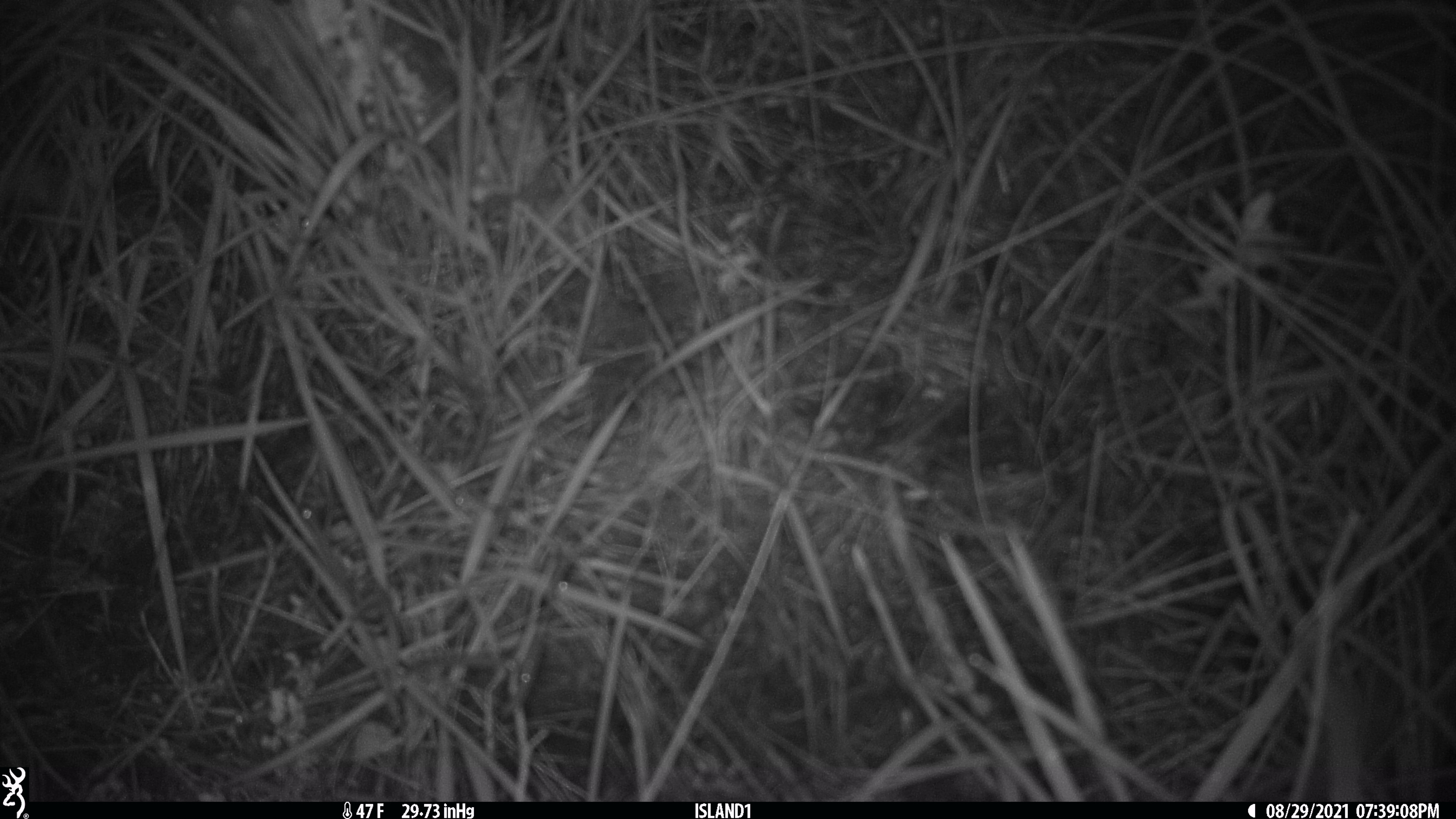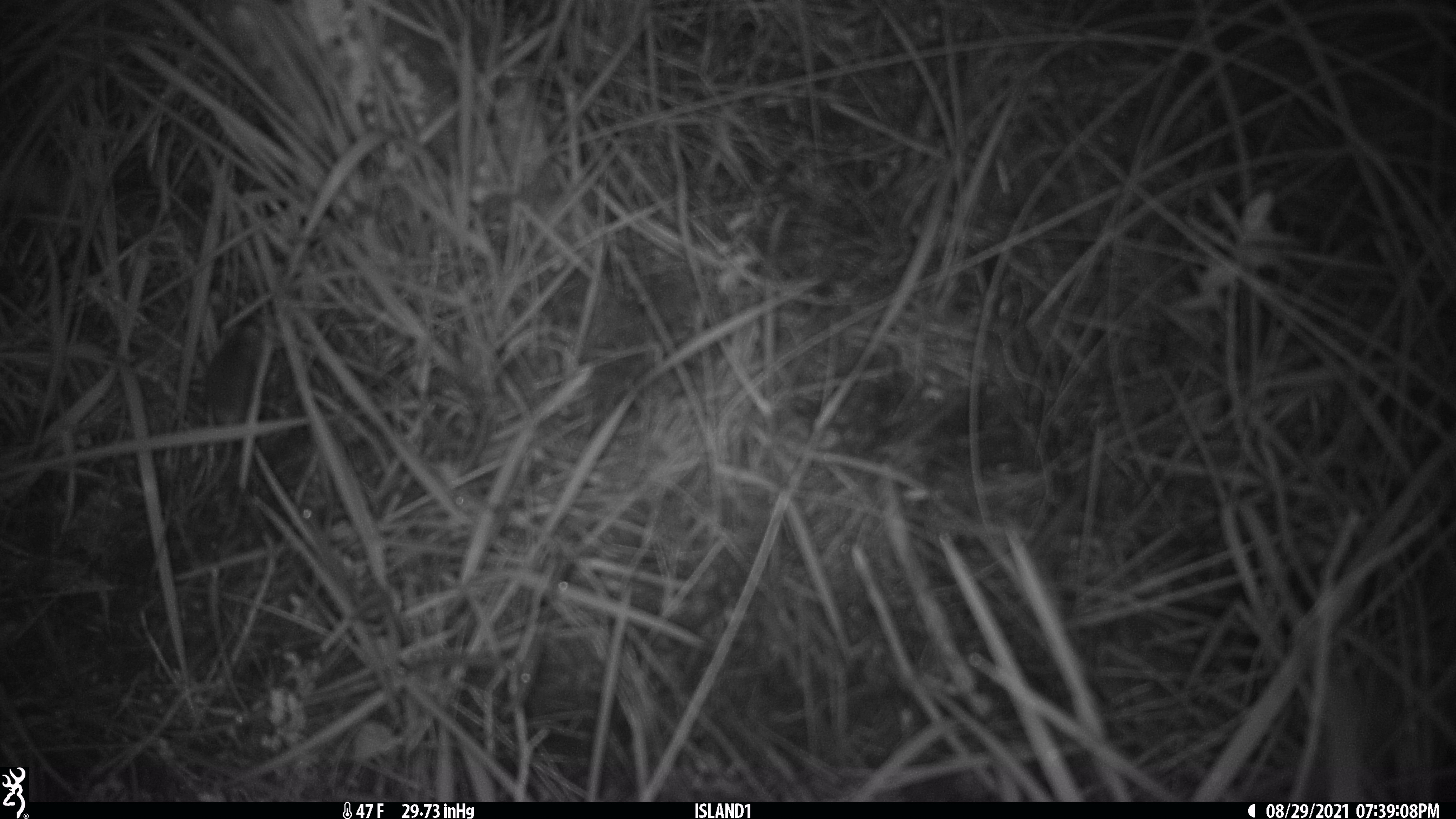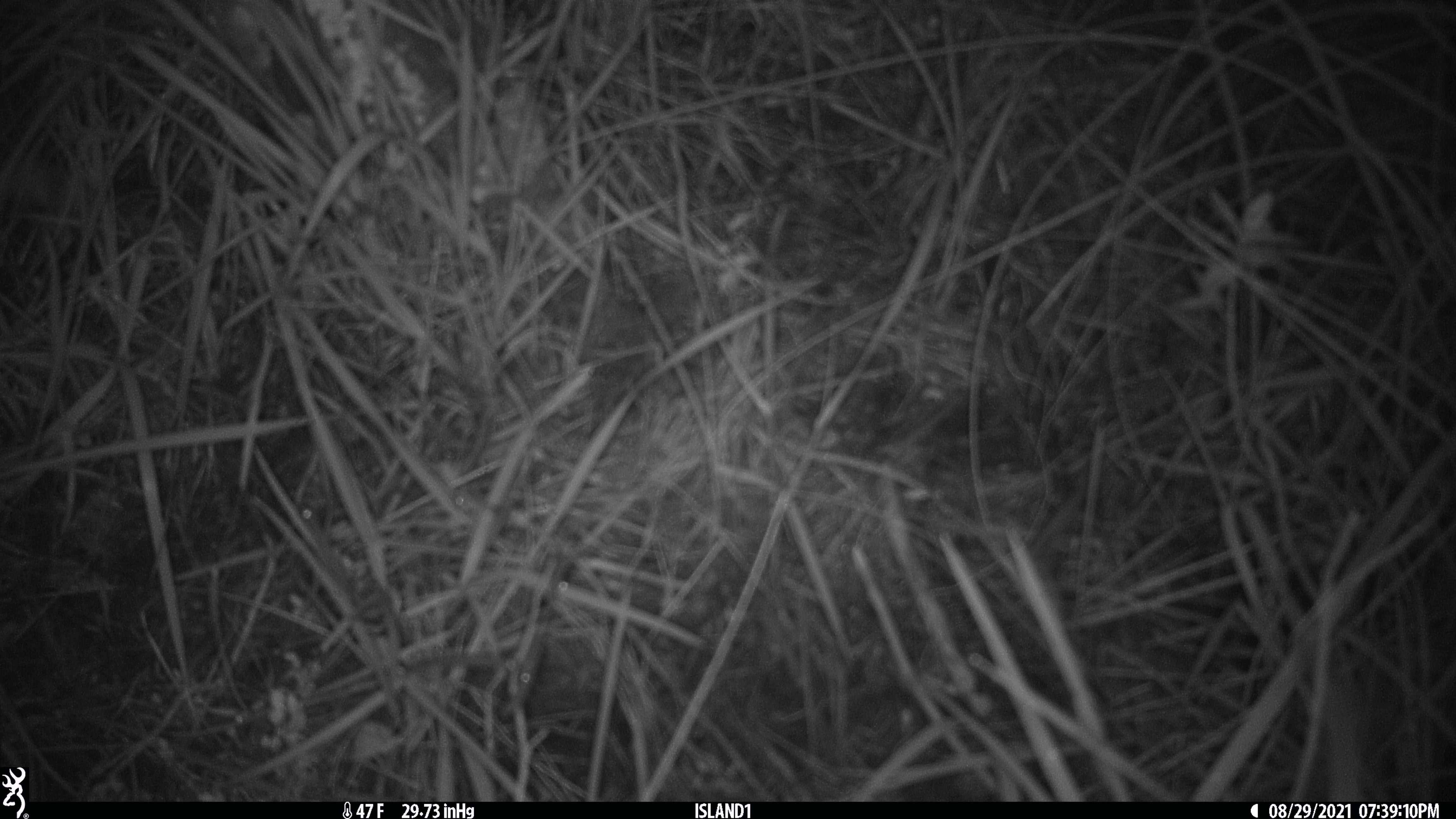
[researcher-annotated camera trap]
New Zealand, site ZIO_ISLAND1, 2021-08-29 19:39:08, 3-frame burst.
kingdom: Animalia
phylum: Chordata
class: Mammalia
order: Rodentia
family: Muridae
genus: Mus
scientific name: Mus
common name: mouse